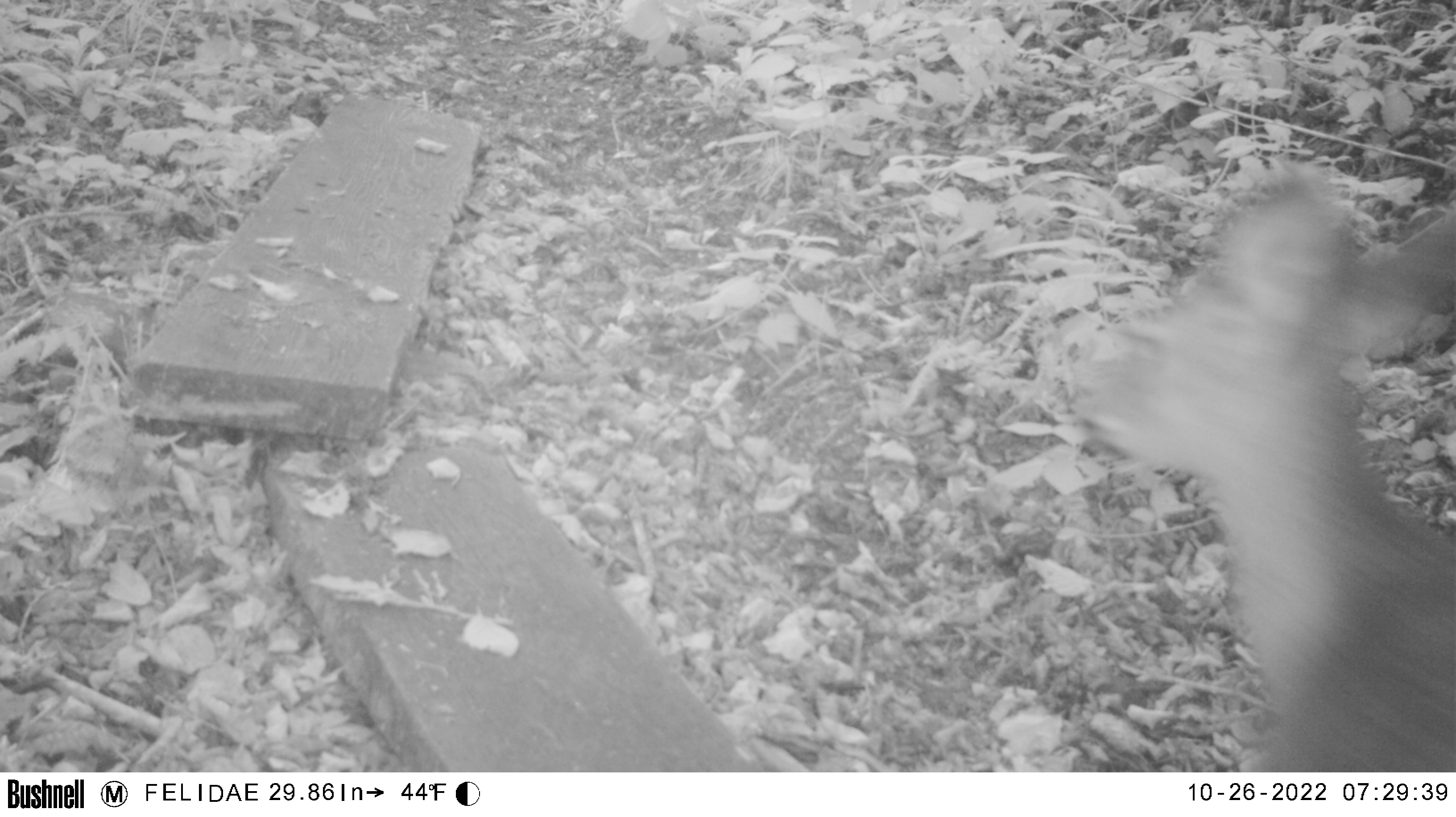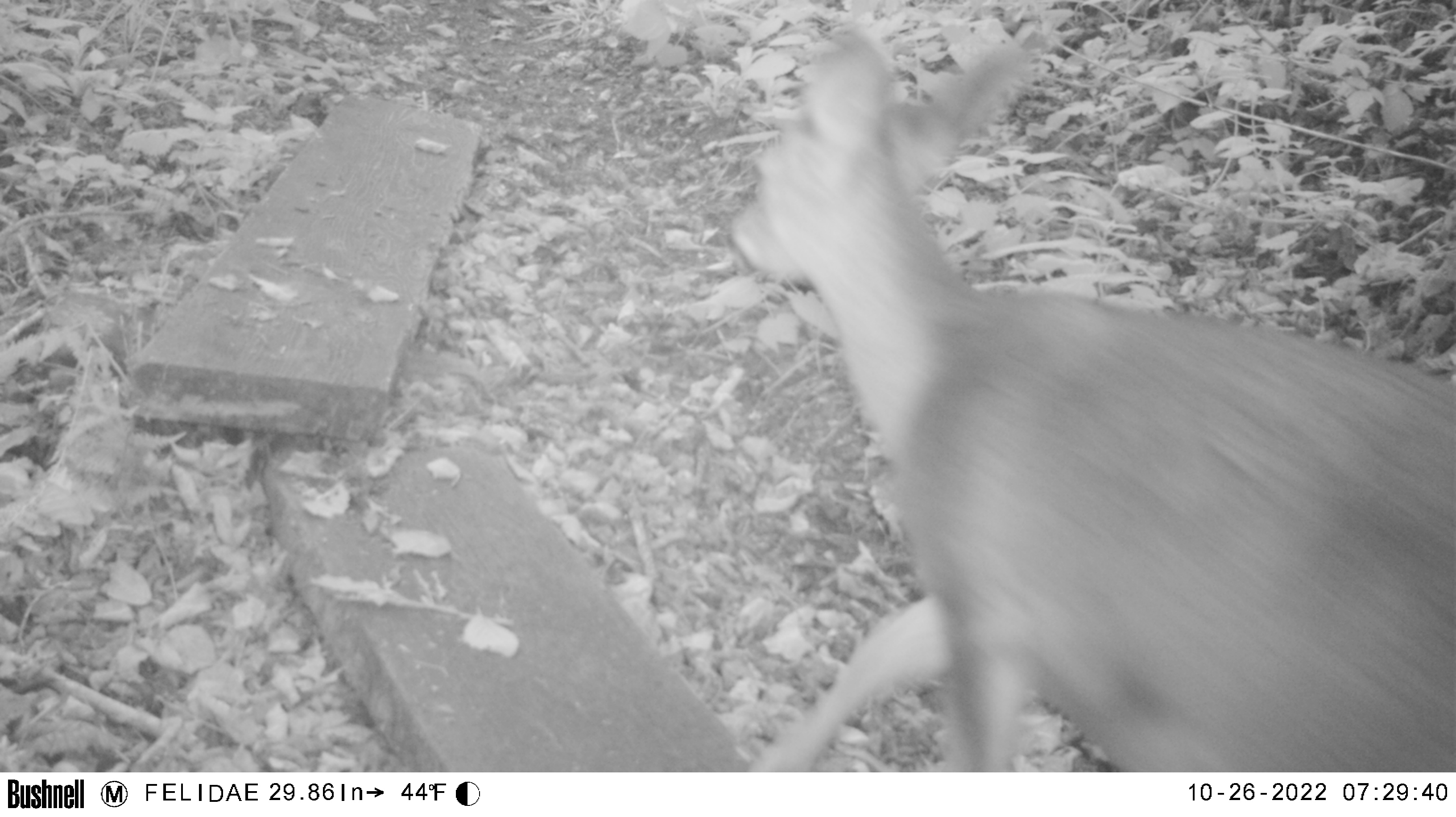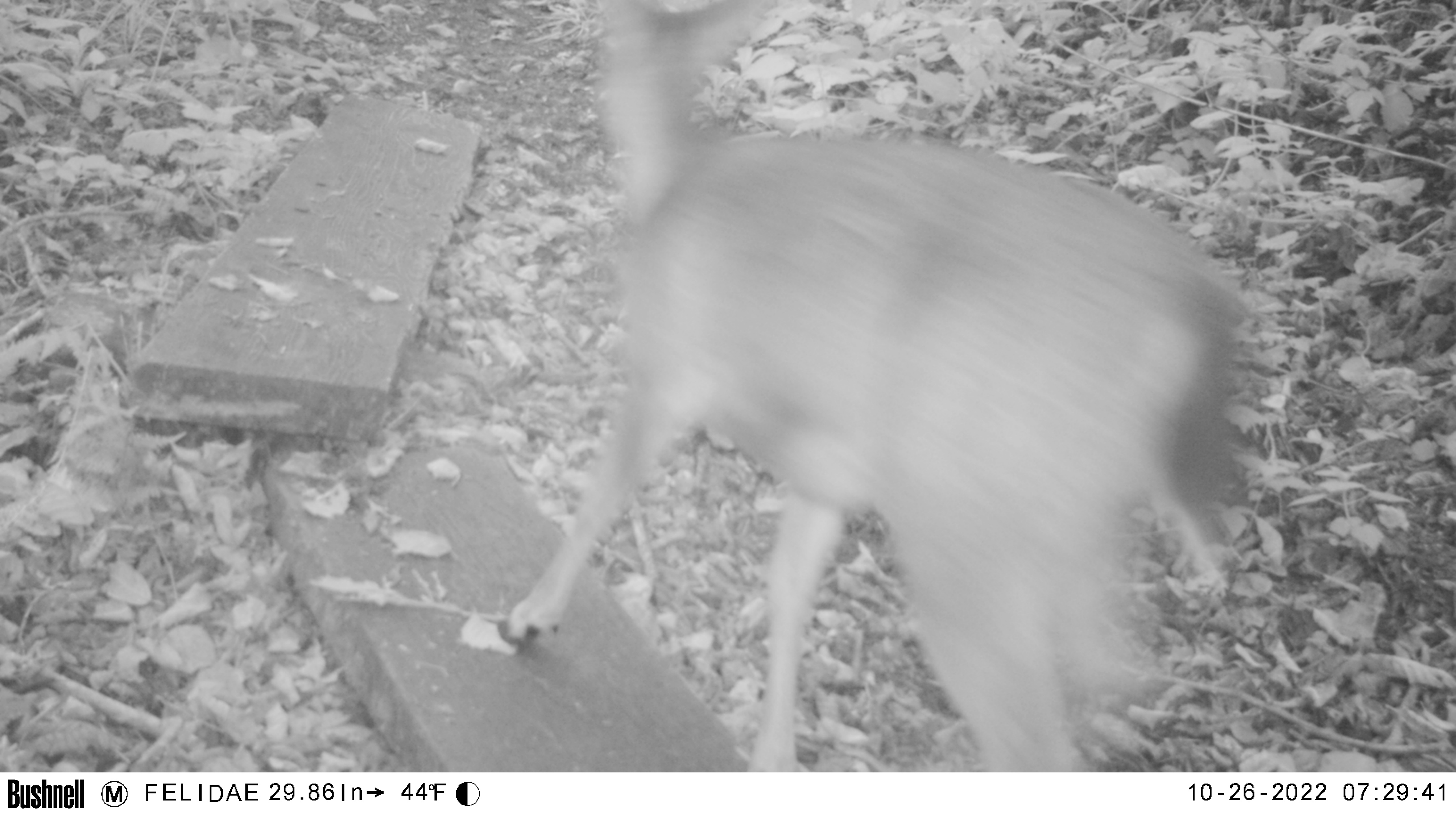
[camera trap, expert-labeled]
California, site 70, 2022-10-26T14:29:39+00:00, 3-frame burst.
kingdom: Animalia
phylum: Chordata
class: Mammalia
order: Artiodactyla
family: Cervidae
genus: Odocoileus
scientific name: Odocoileus hemionus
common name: mule deer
Mule deer (Odocoileus hemionus).